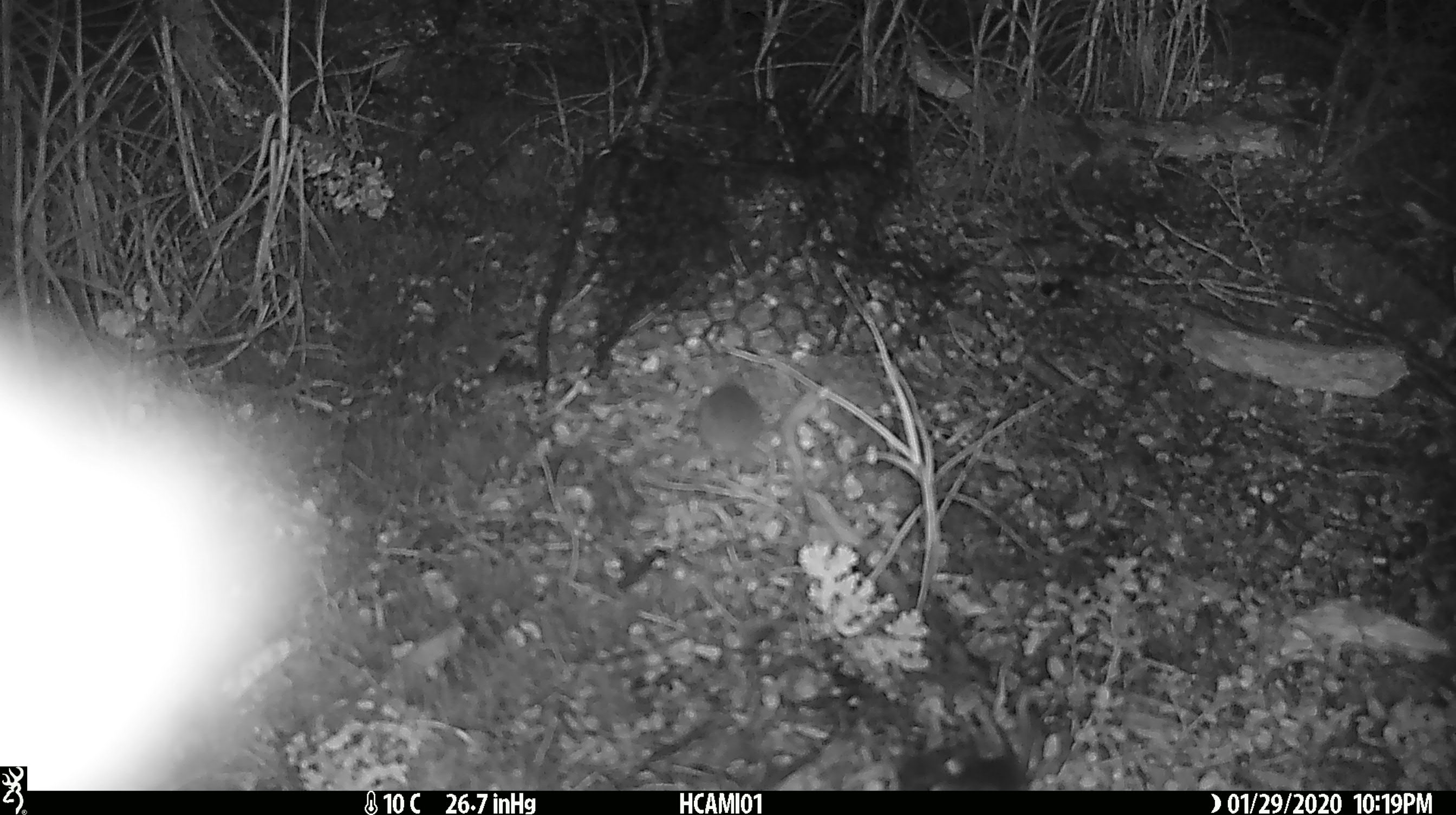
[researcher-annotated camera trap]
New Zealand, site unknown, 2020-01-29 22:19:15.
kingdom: Animalia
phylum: Chordata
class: Mammalia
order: Rodentia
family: Muridae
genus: Mus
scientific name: Mus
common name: mouse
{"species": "mouse (Mus)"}